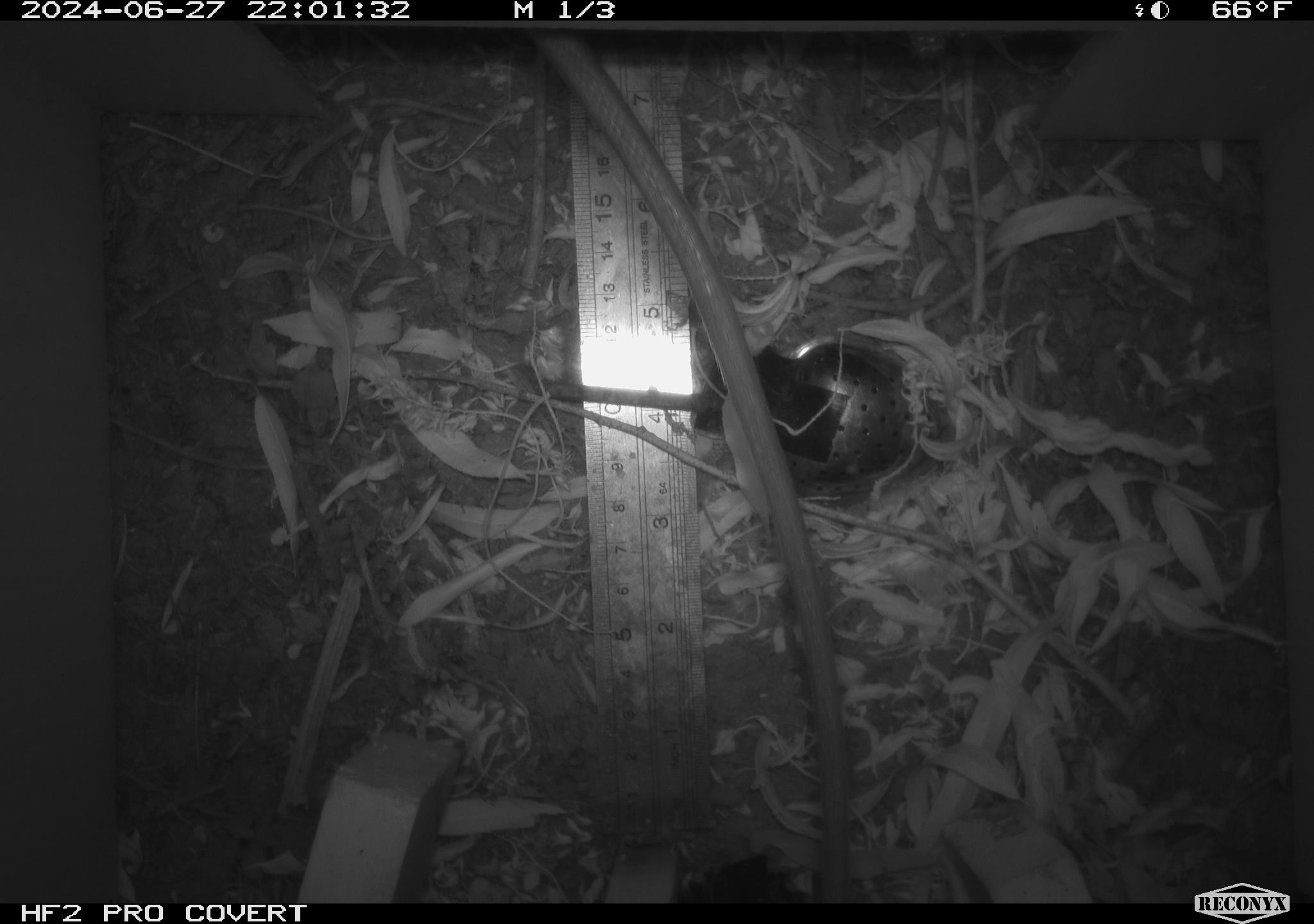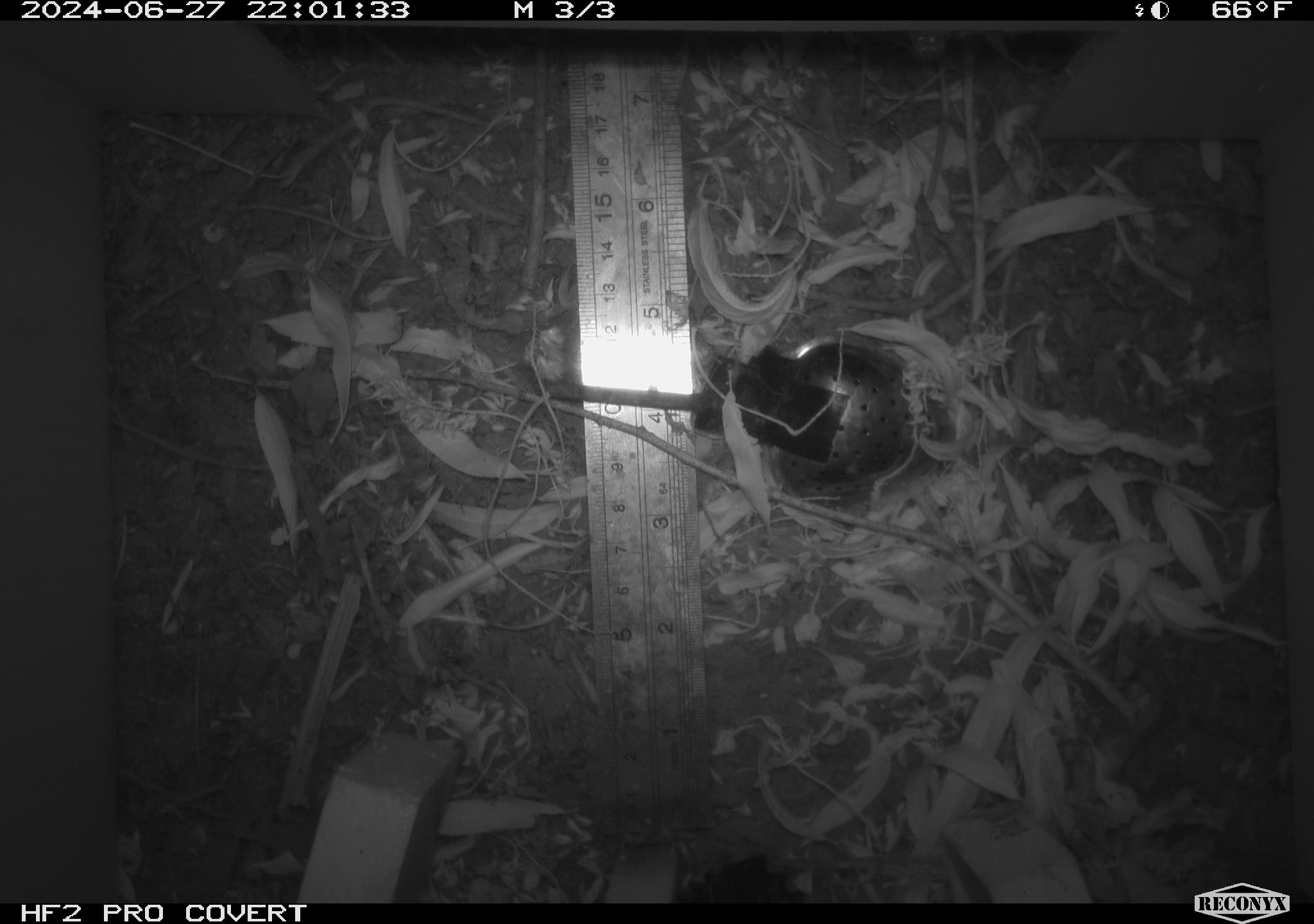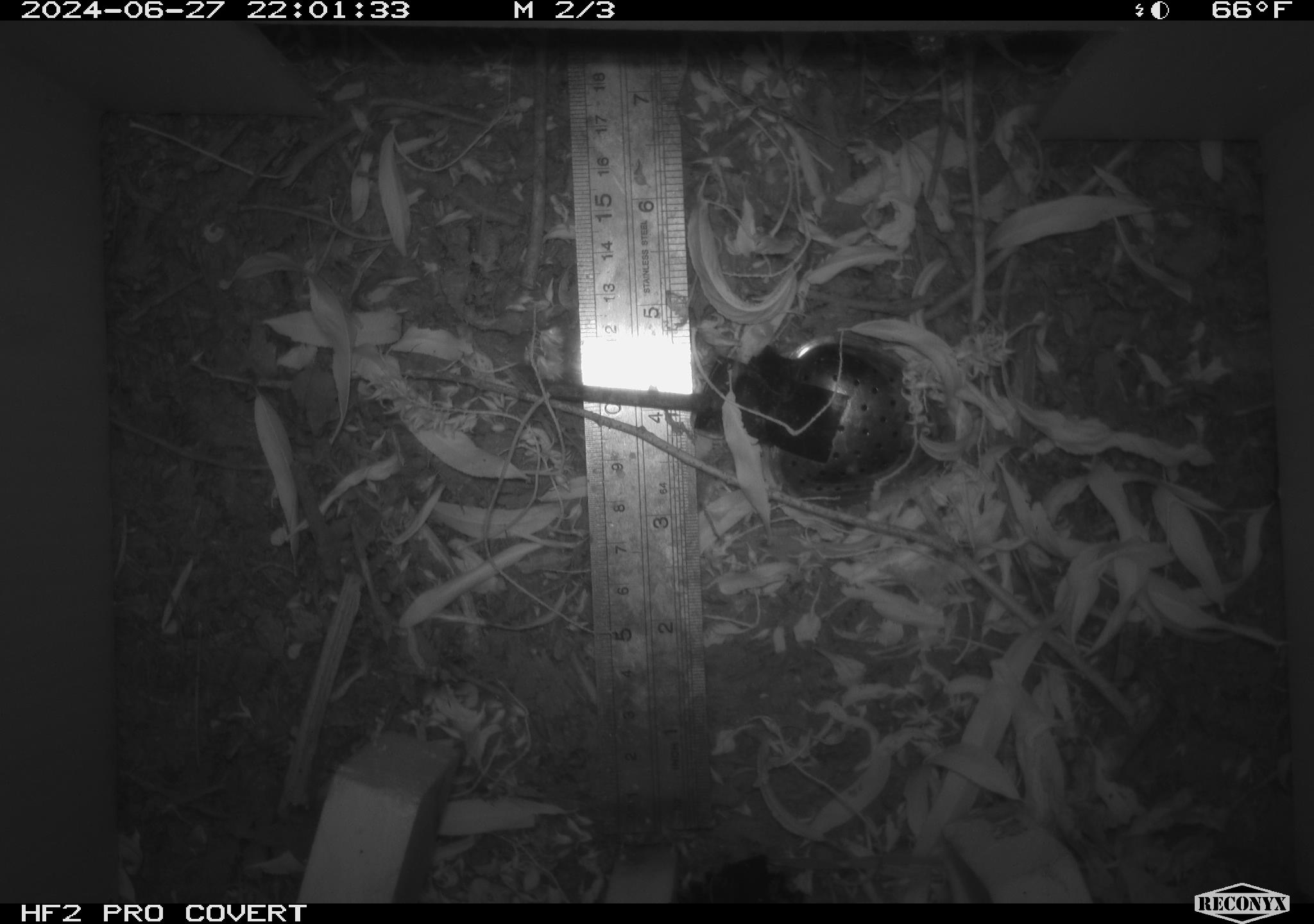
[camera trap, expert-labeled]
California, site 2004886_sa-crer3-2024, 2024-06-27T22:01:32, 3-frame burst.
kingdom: Animalia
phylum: Chordata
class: Mammalia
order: Rodentia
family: Muridae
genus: Rattus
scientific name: Rattus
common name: rat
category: rattus species